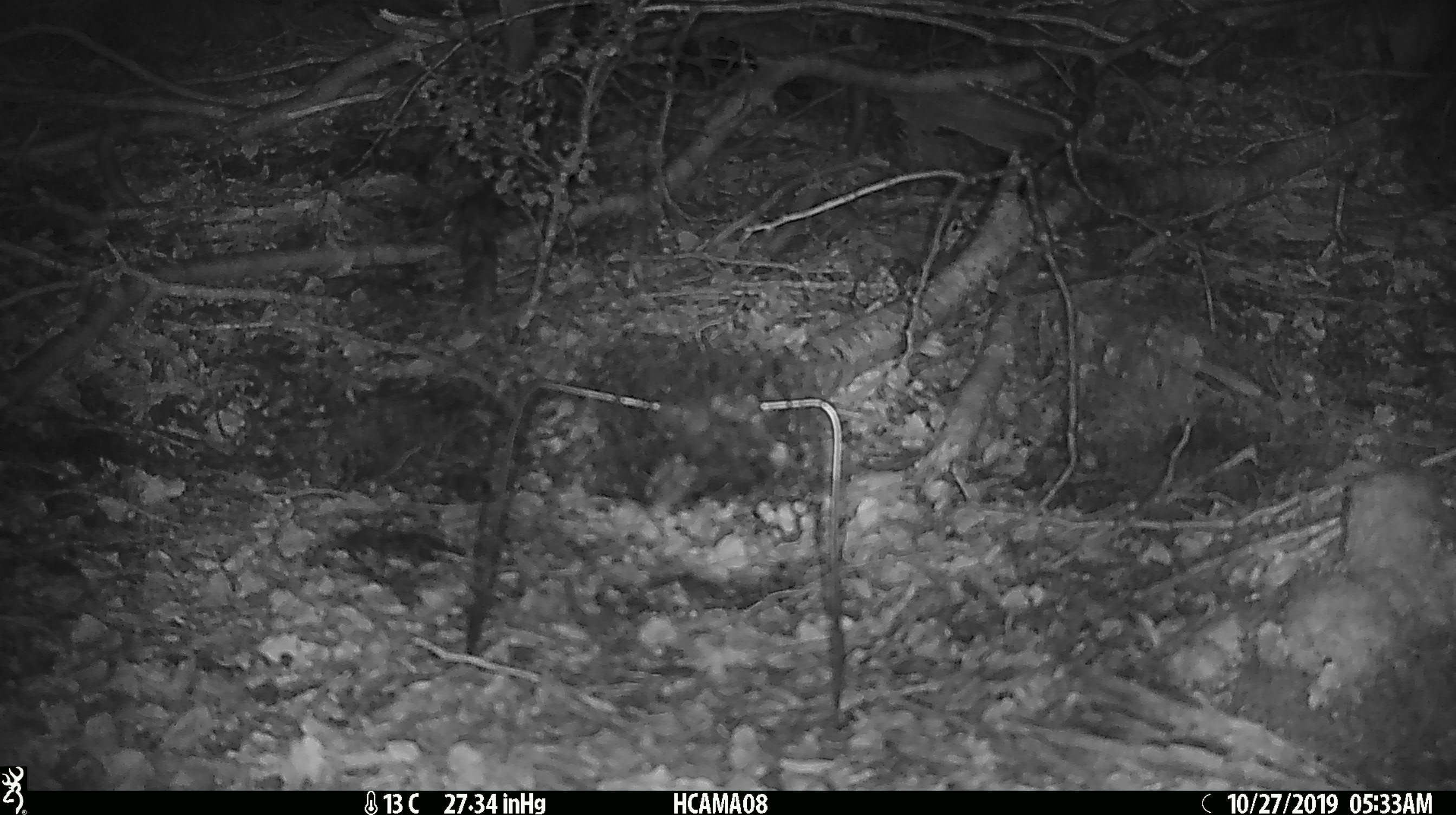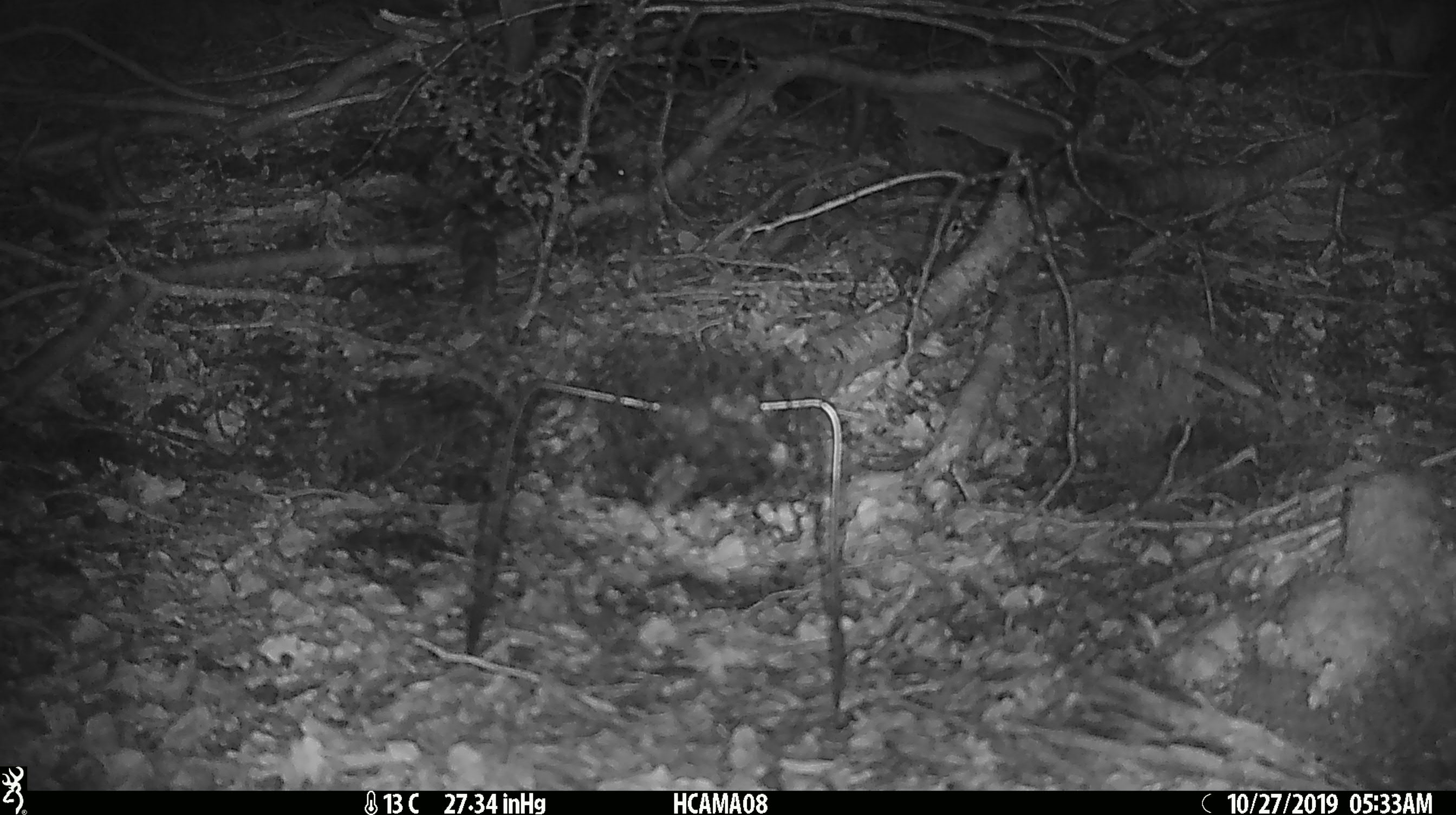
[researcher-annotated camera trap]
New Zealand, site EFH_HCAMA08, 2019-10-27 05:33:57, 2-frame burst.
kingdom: Animalia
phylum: Chordata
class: Mammalia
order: Rodentia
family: Muridae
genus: Mus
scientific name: Mus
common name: mouse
Mouse (Mus).